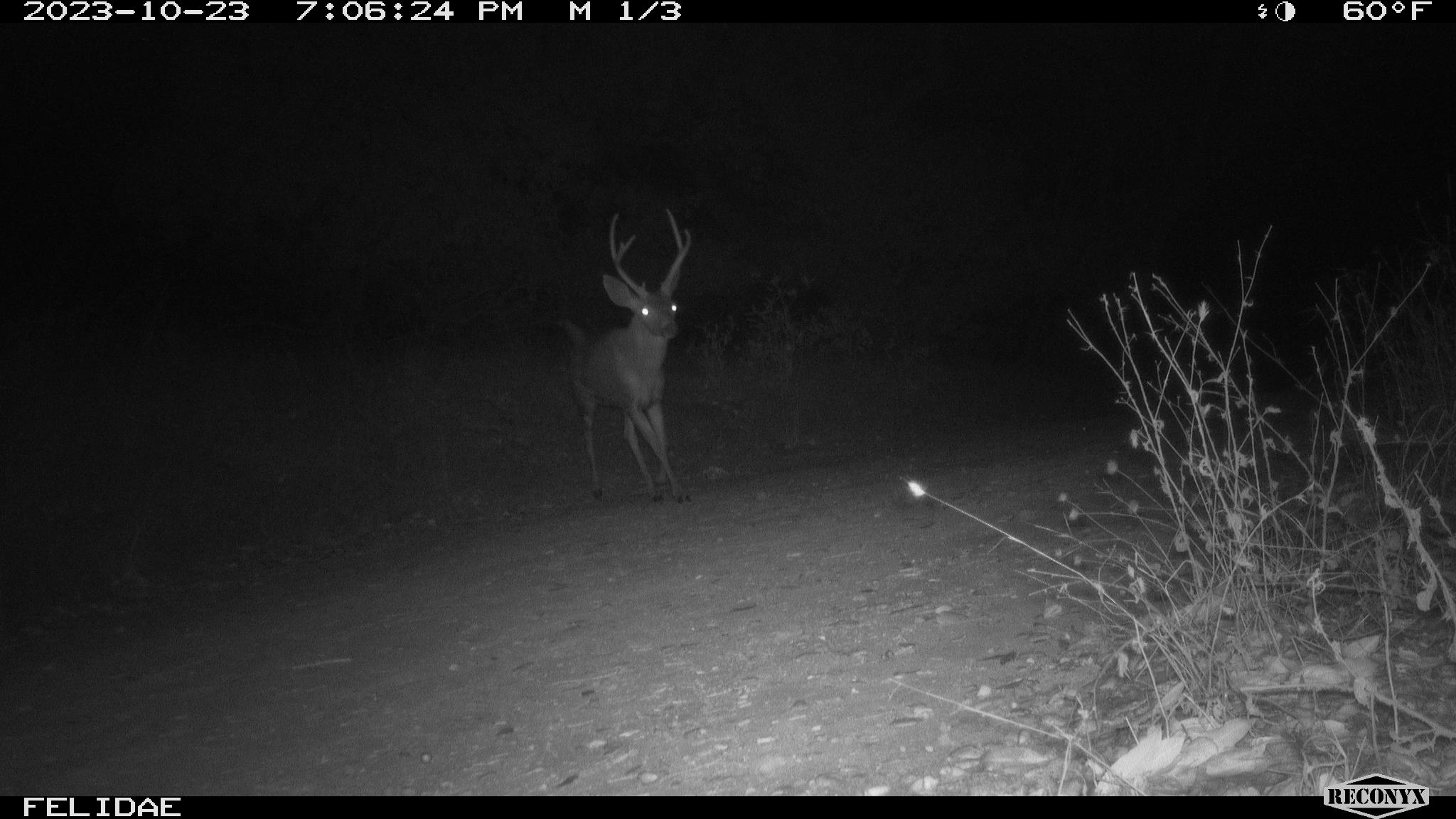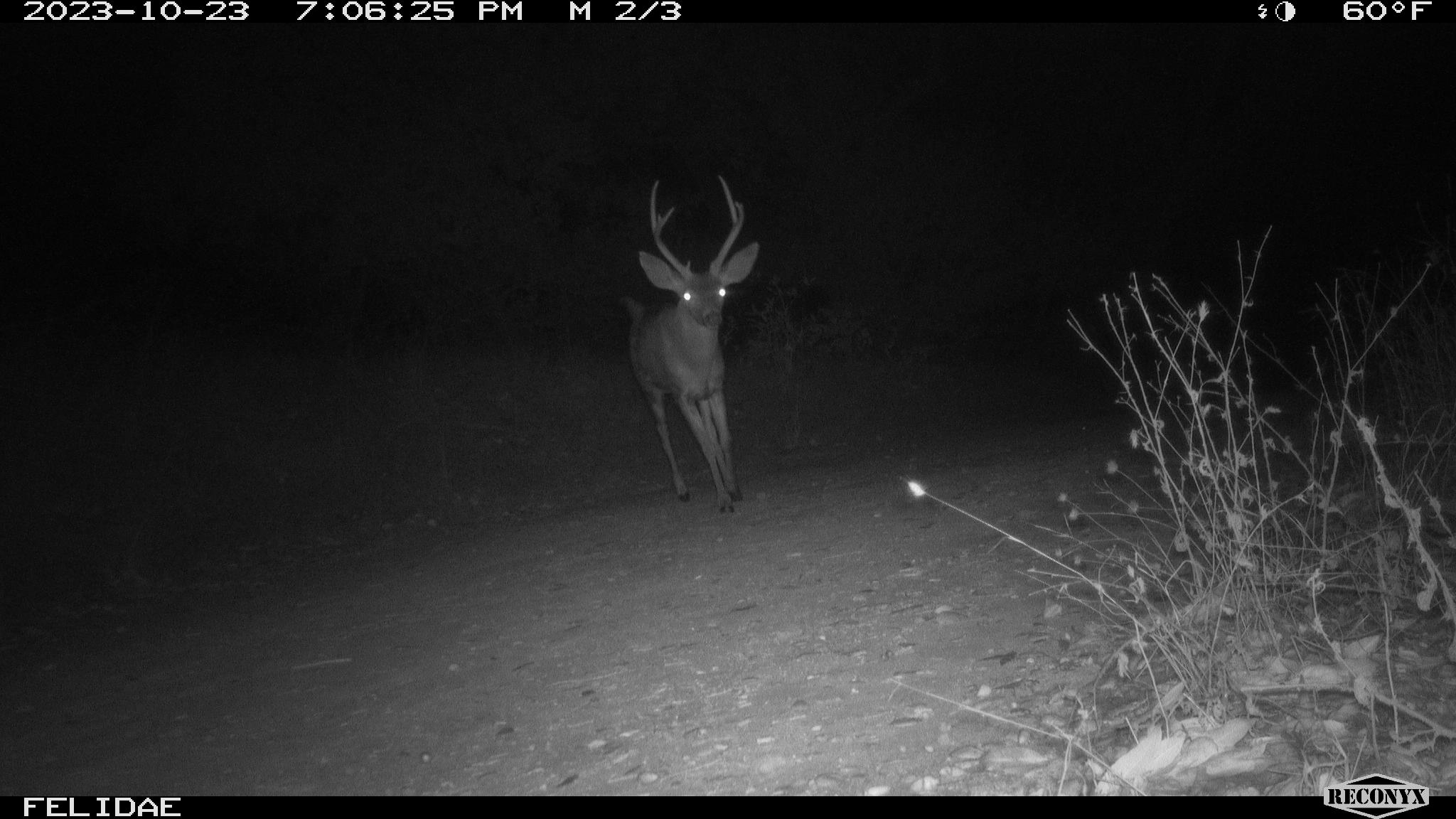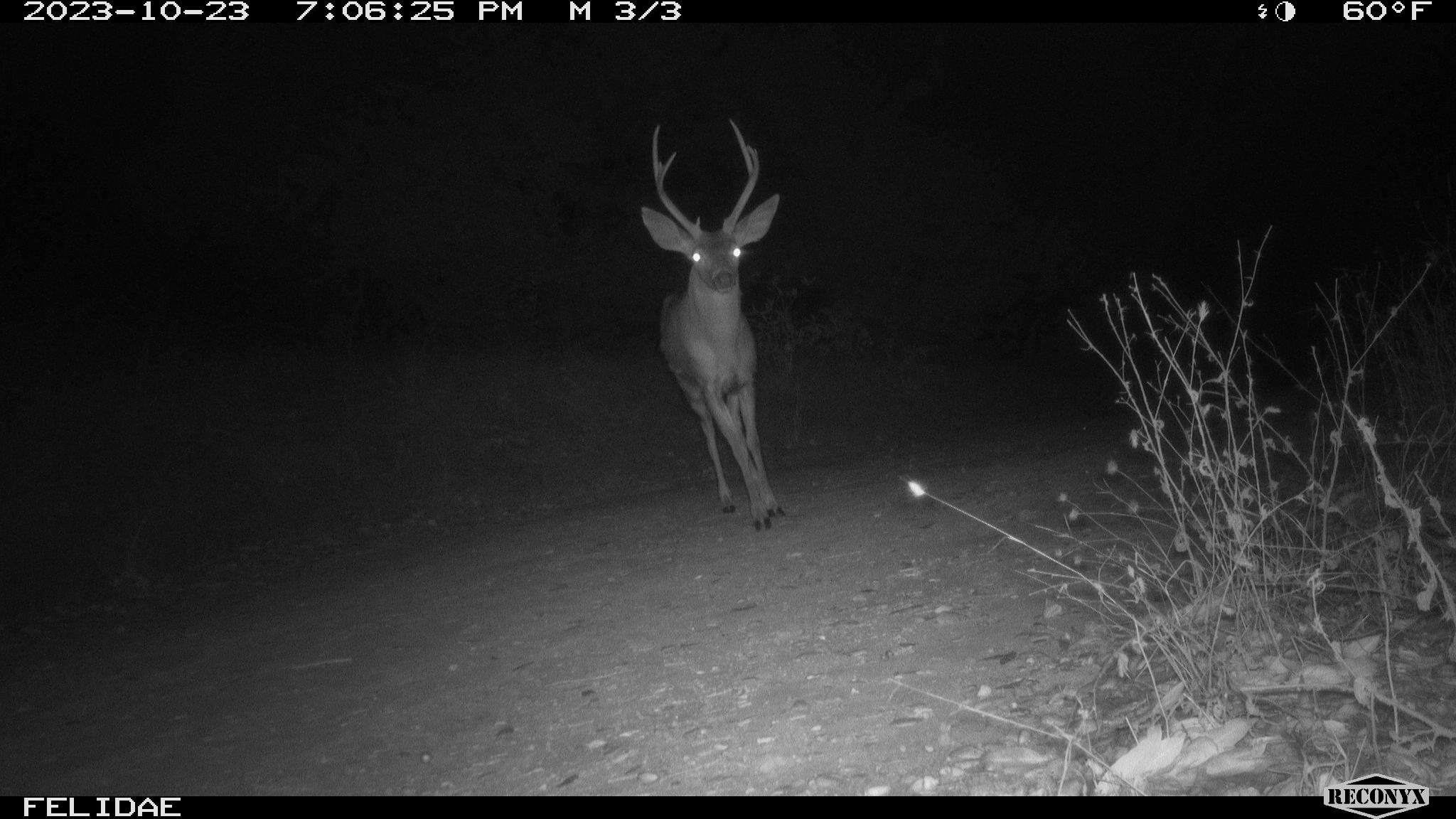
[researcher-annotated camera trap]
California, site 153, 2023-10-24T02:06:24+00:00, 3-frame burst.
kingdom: Animalia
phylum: Chordata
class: Mammalia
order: Artiodactyla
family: Cervidae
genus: Odocoileus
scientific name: Odocoileus hemionus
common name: mule deer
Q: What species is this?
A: Mule deer (Odocoileus hemionus).